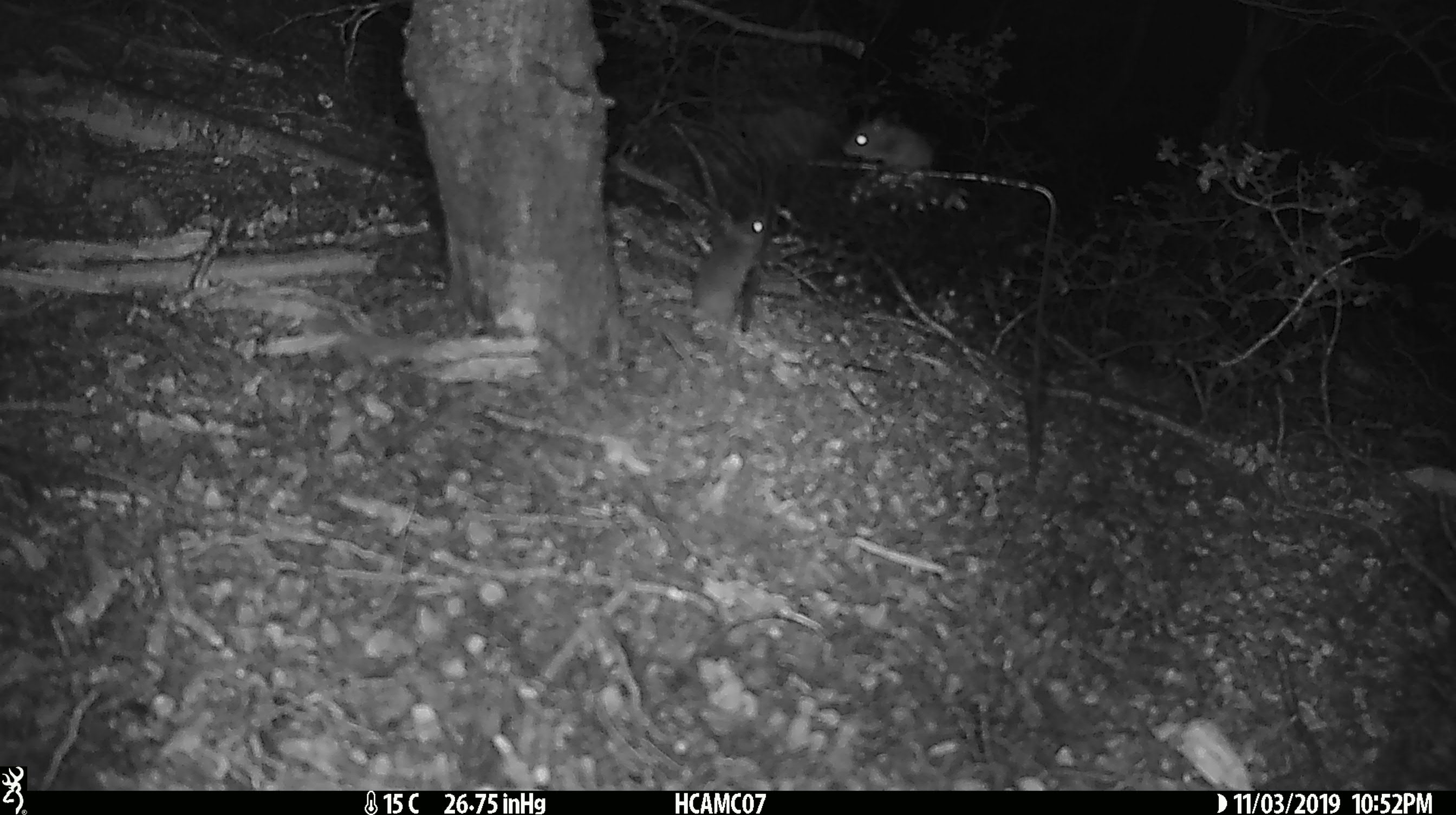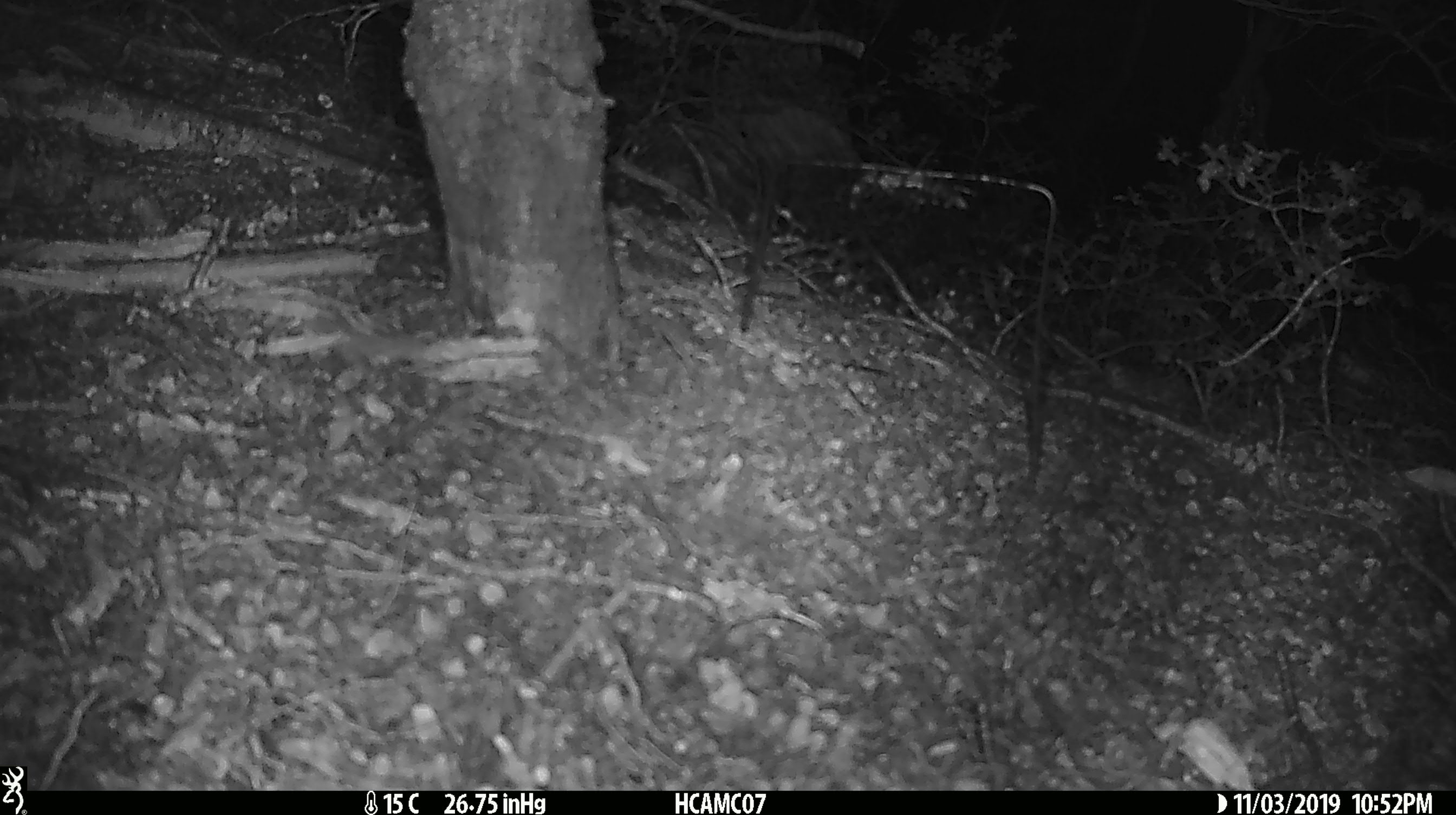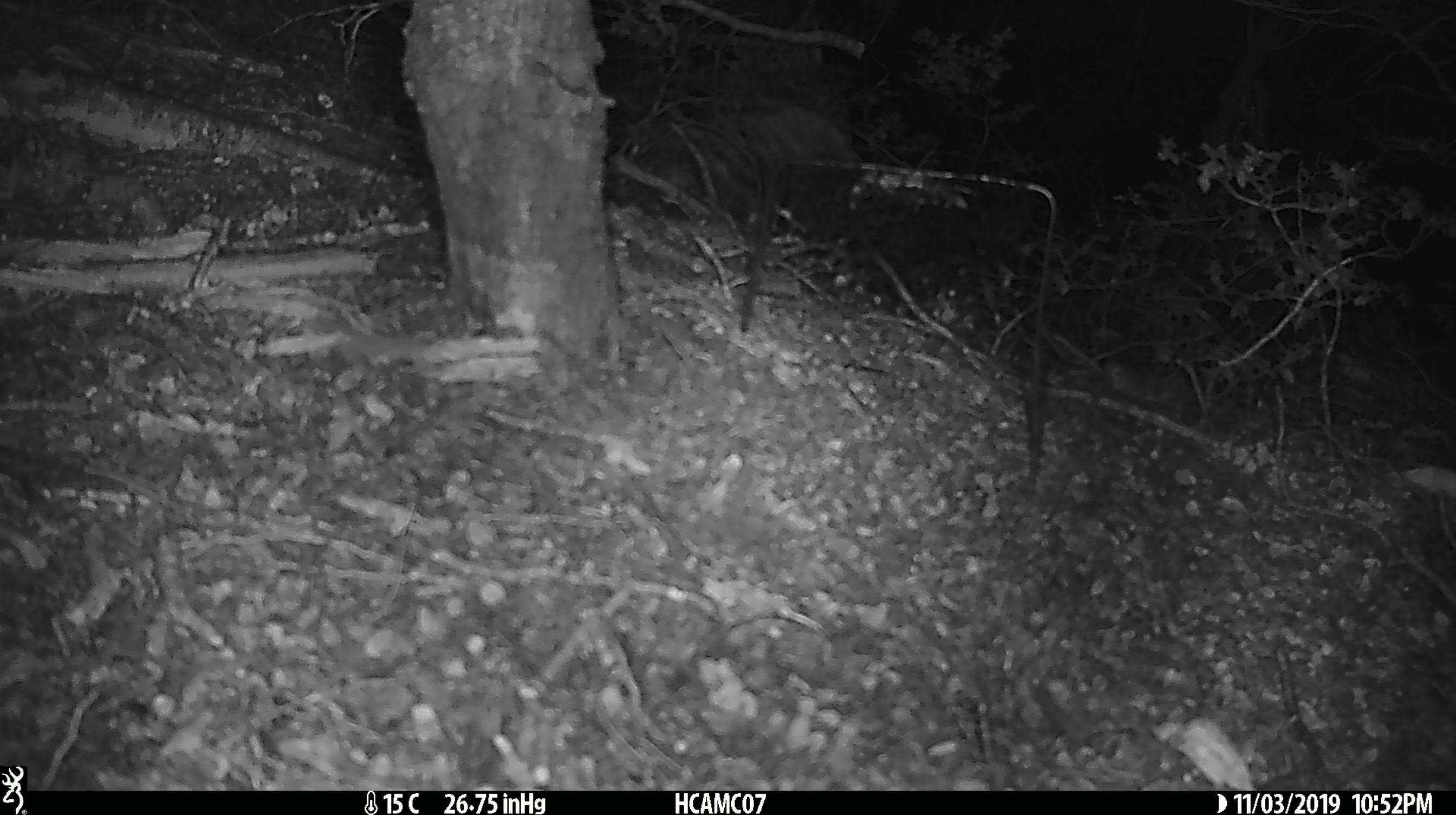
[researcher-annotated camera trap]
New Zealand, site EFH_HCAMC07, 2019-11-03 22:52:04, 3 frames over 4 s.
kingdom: Animalia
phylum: Chordata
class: Mammalia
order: Rodentia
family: Muridae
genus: Mus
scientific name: Mus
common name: mouse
Mouse (Mus).